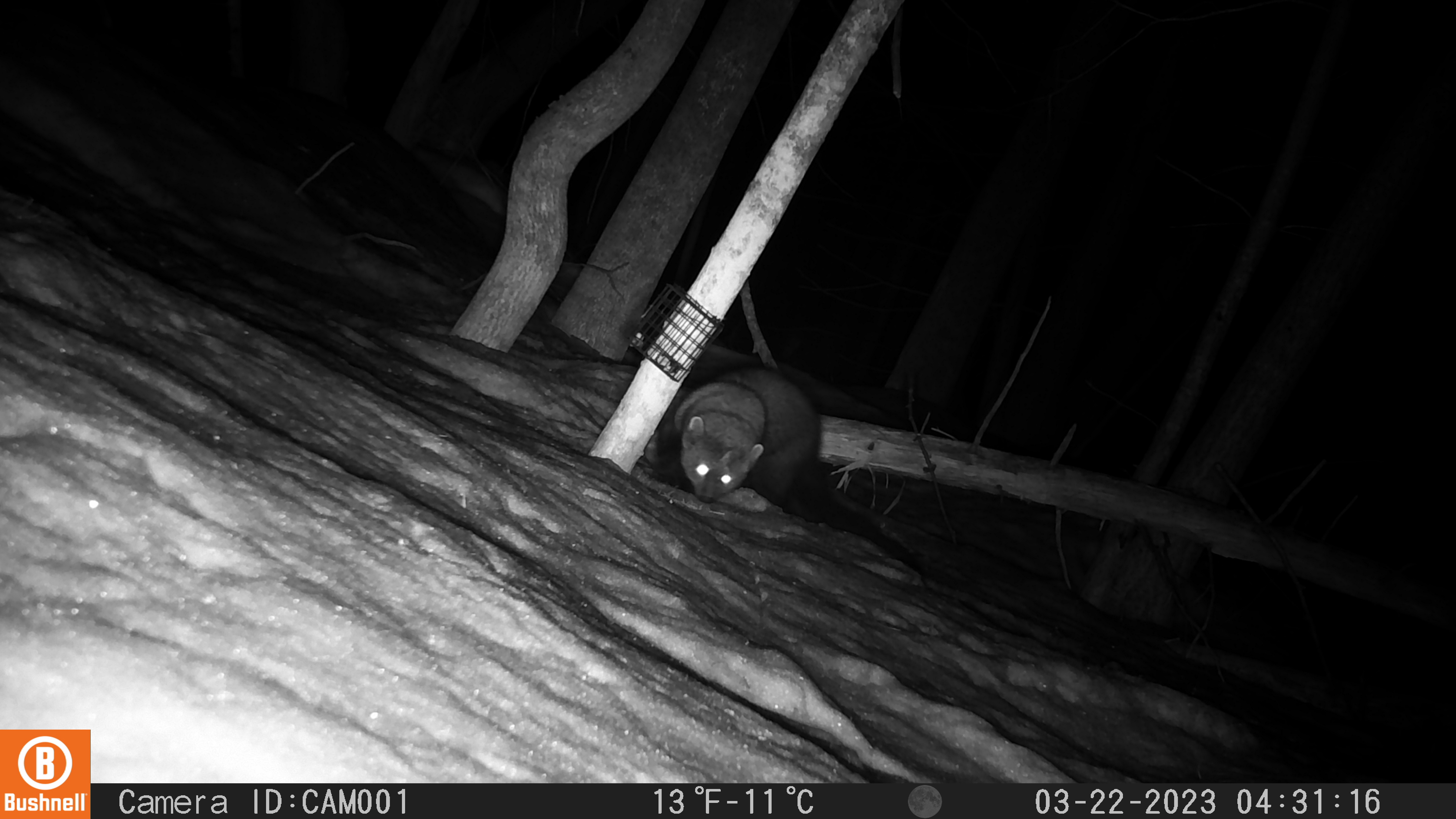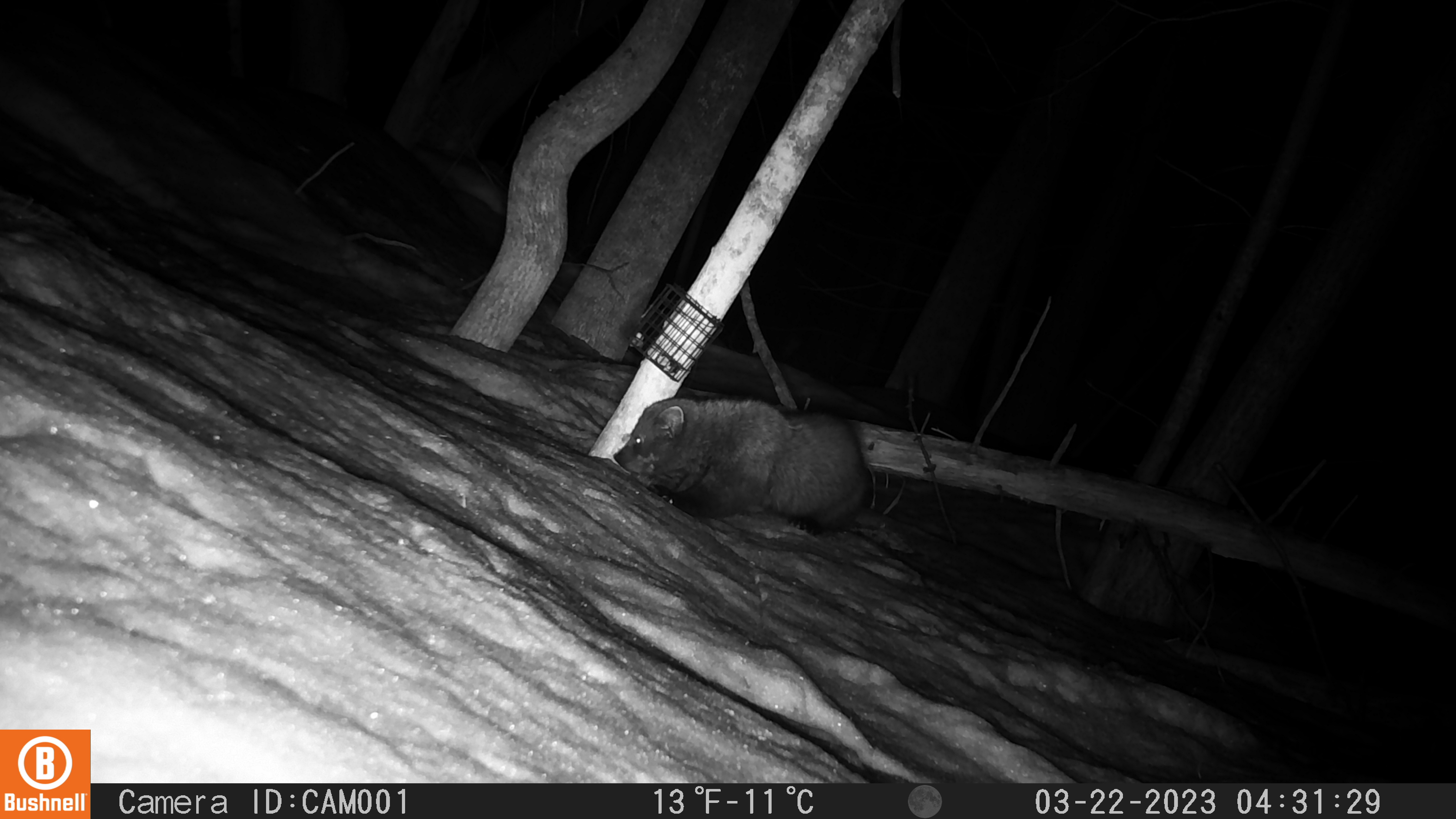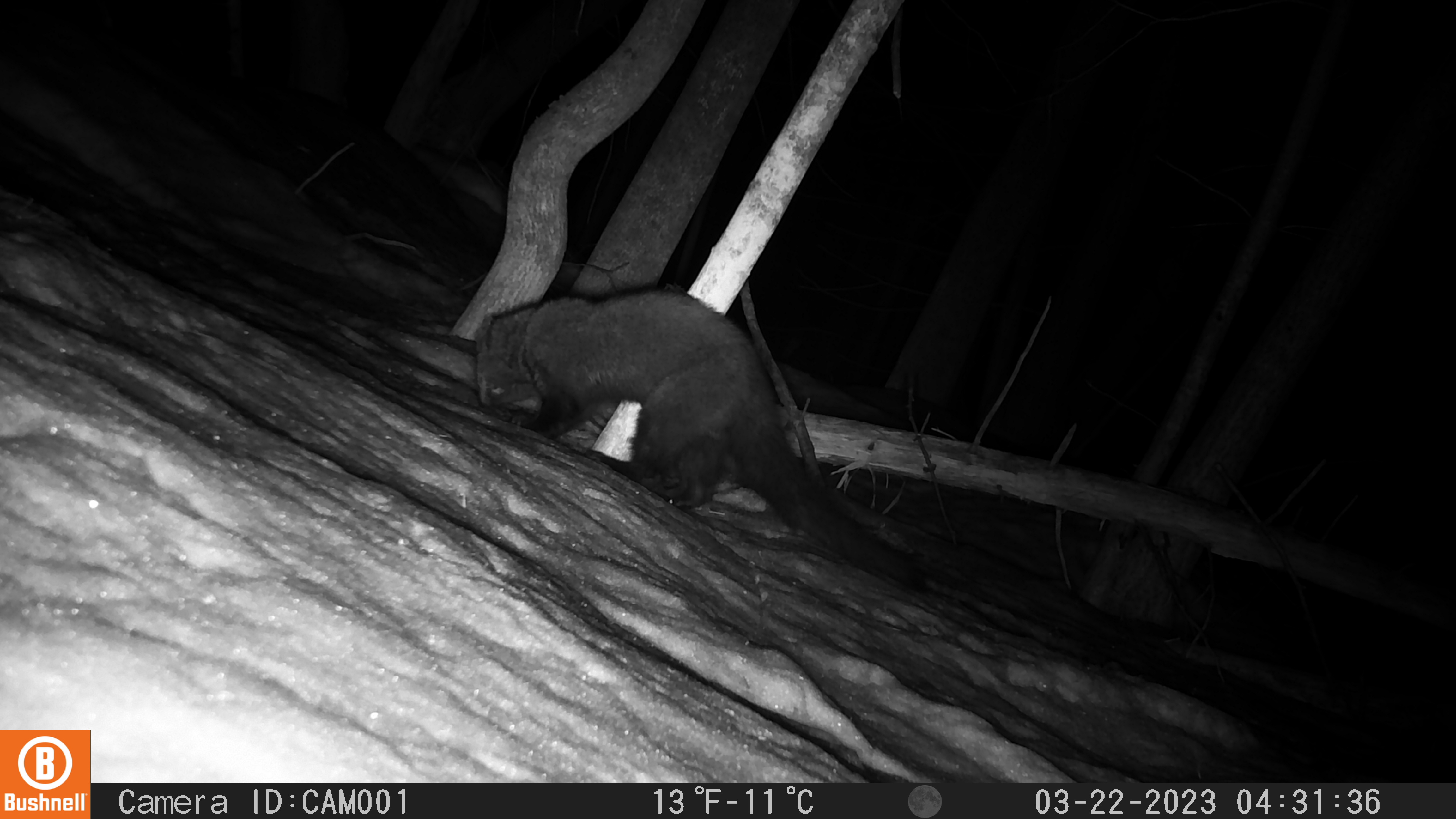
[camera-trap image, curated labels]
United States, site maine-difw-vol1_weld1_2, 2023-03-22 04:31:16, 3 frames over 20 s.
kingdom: Animalia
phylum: Chordata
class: Mammalia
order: Carnivora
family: Mustelidae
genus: Pekania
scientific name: Pekania pennanti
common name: fisher